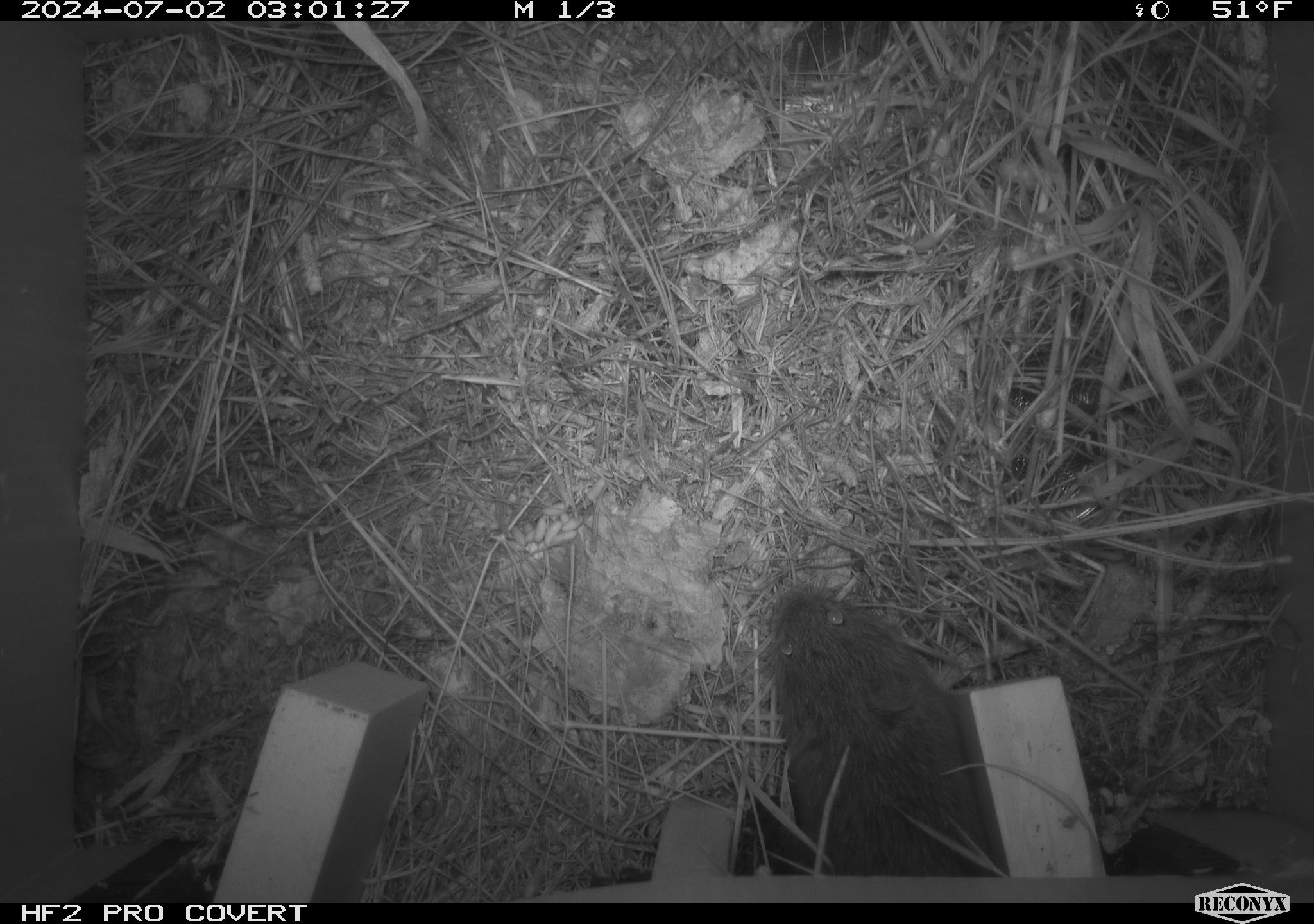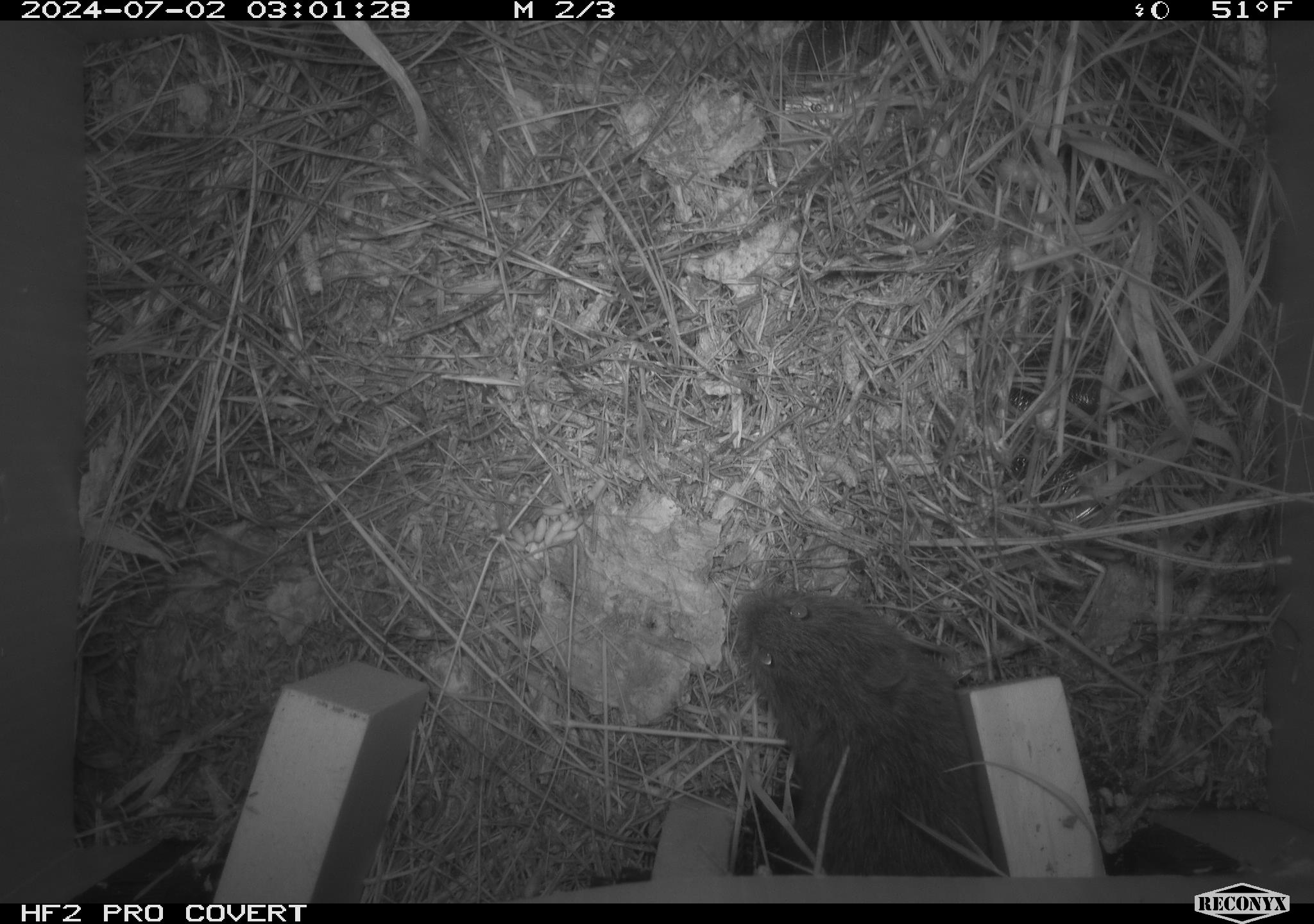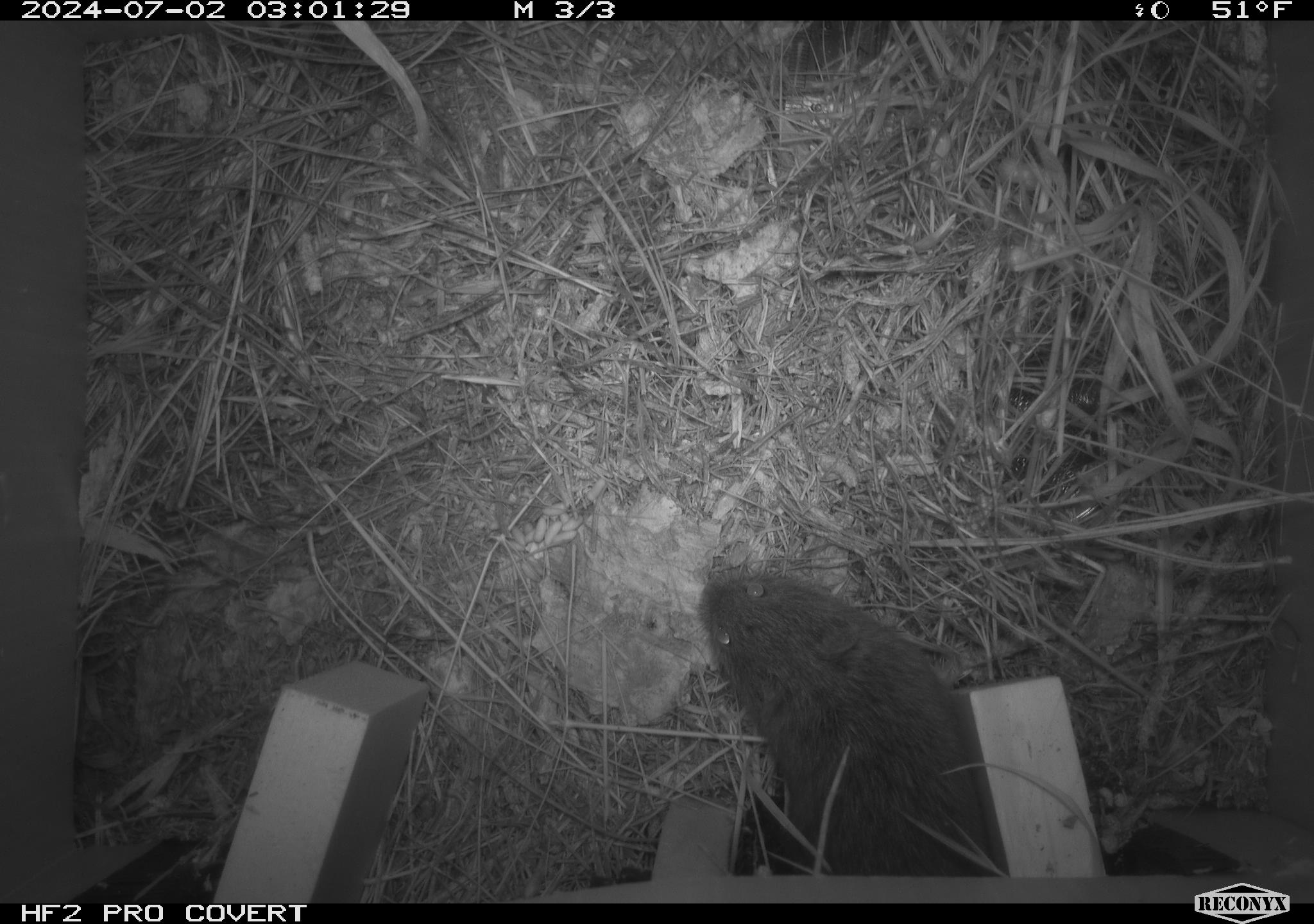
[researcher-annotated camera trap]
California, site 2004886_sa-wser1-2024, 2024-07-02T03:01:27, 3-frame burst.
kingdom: Animalia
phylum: Chordata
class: Mammalia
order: Rodentia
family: Cricetidae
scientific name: Arvicolinae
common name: voles, lemmings, and muskrats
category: arvicolinae subfamily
Arvicolinae subfamily (voles, lemmings, and muskrats) (Arvicolinae).